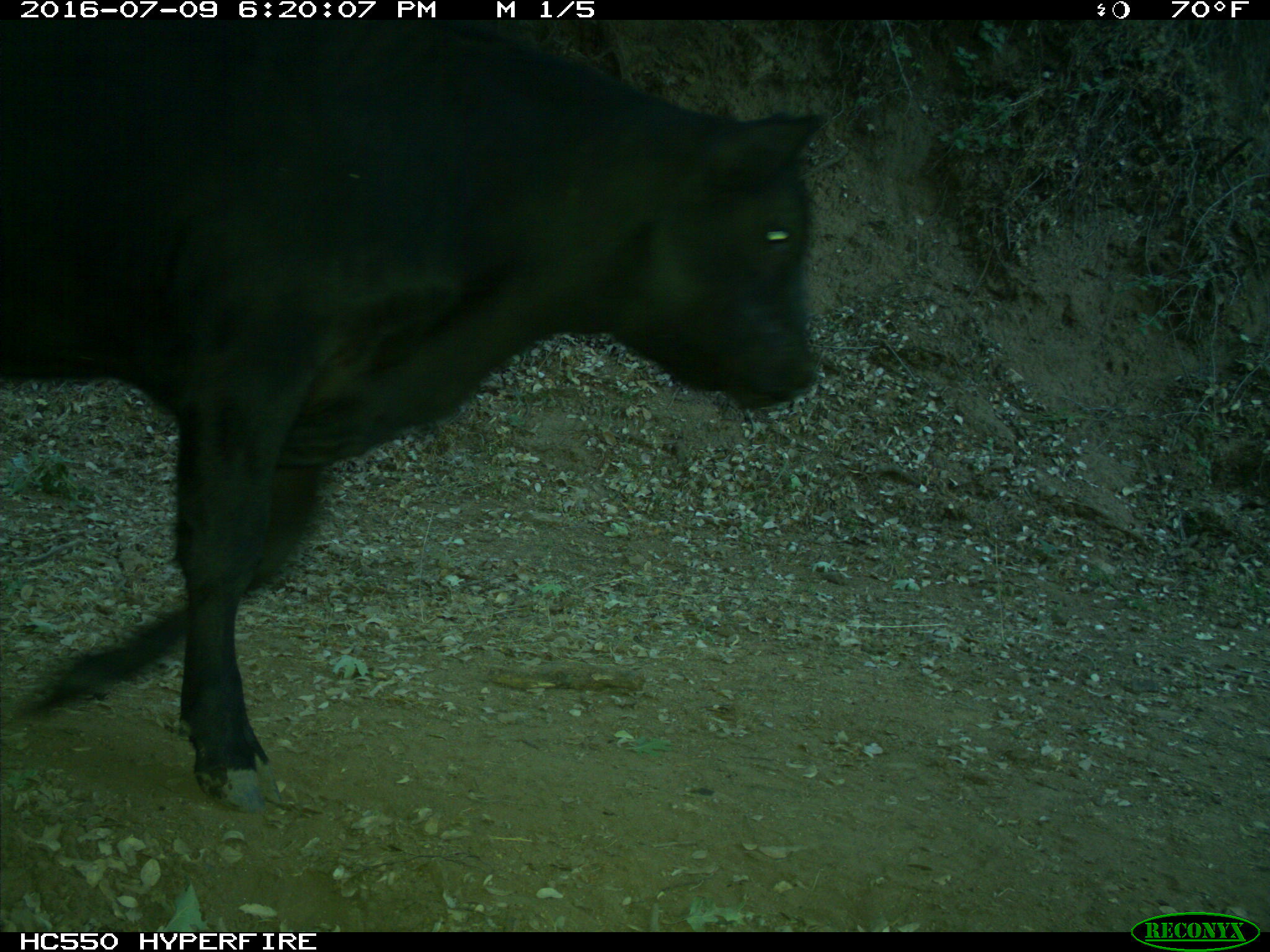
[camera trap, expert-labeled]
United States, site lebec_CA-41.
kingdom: Animalia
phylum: Chordata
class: Mammalia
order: Artiodactyla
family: Bovidae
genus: Bos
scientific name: Bos taurus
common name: domestic cow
Bos taurus (domestic cow).